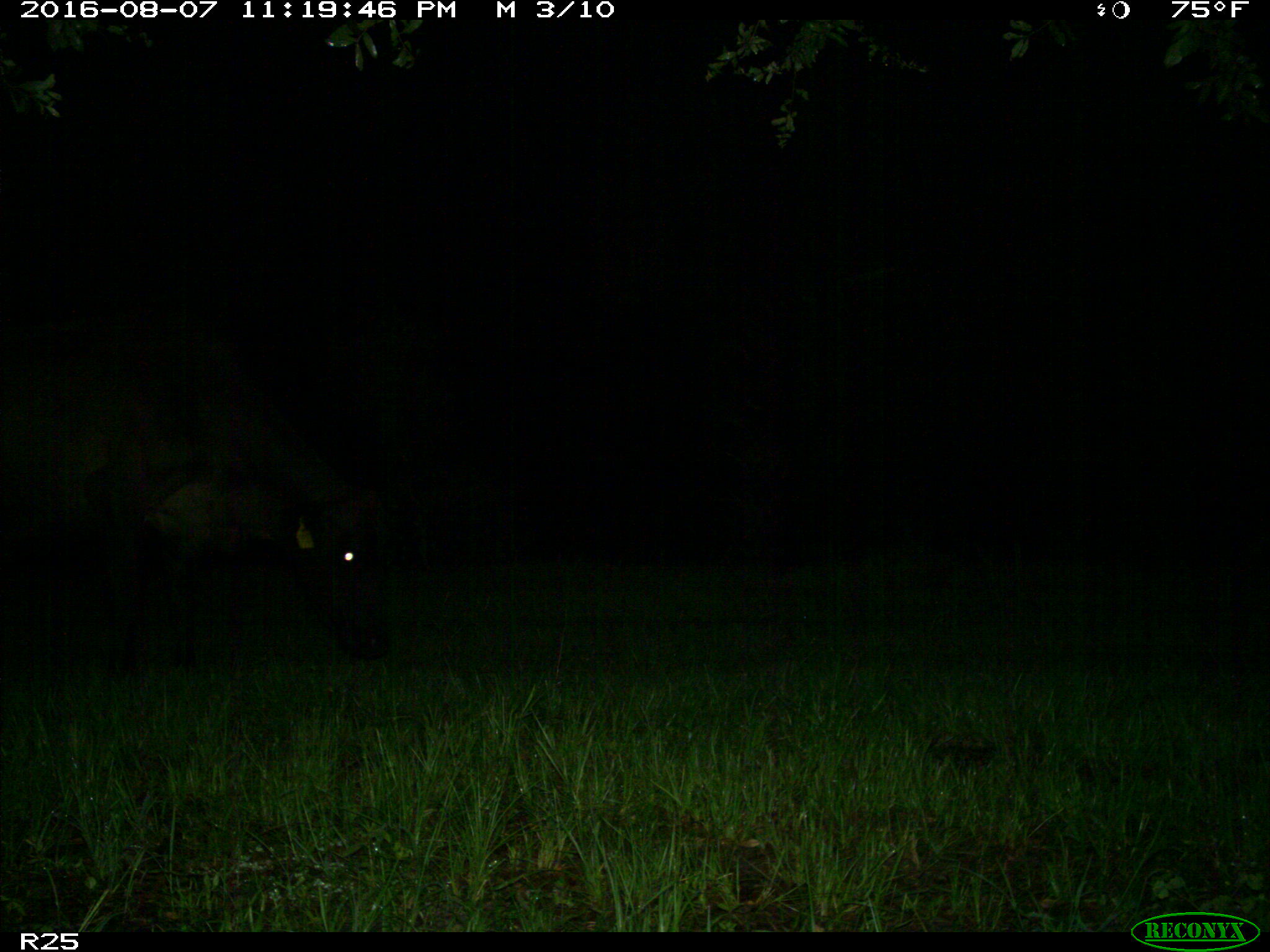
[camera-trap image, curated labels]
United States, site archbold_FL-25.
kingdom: Animalia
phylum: Chordata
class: Mammalia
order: Artiodactyla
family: Bovidae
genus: Bos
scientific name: Bos taurus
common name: domestic cow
Bos taurus (domestic cow).